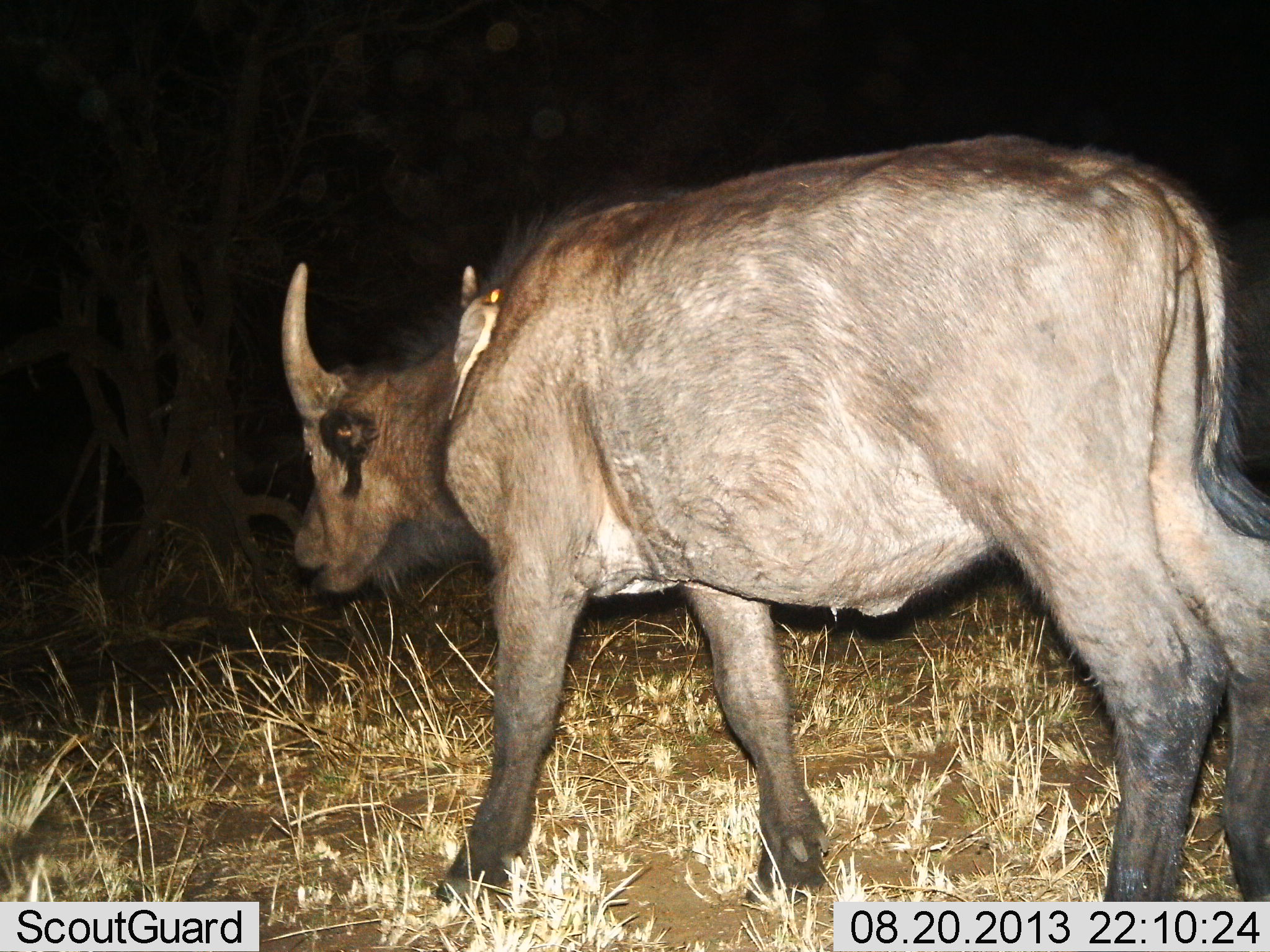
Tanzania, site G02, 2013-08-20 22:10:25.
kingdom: Animalia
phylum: Chordata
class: Mammalia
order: Artiodactyla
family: Bovidae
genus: Syncerus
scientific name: Syncerus caffer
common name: cape buffalo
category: buffalo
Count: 1.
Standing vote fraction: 27%.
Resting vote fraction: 0%.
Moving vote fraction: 64%.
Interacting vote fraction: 0%.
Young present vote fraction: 27%.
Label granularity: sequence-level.